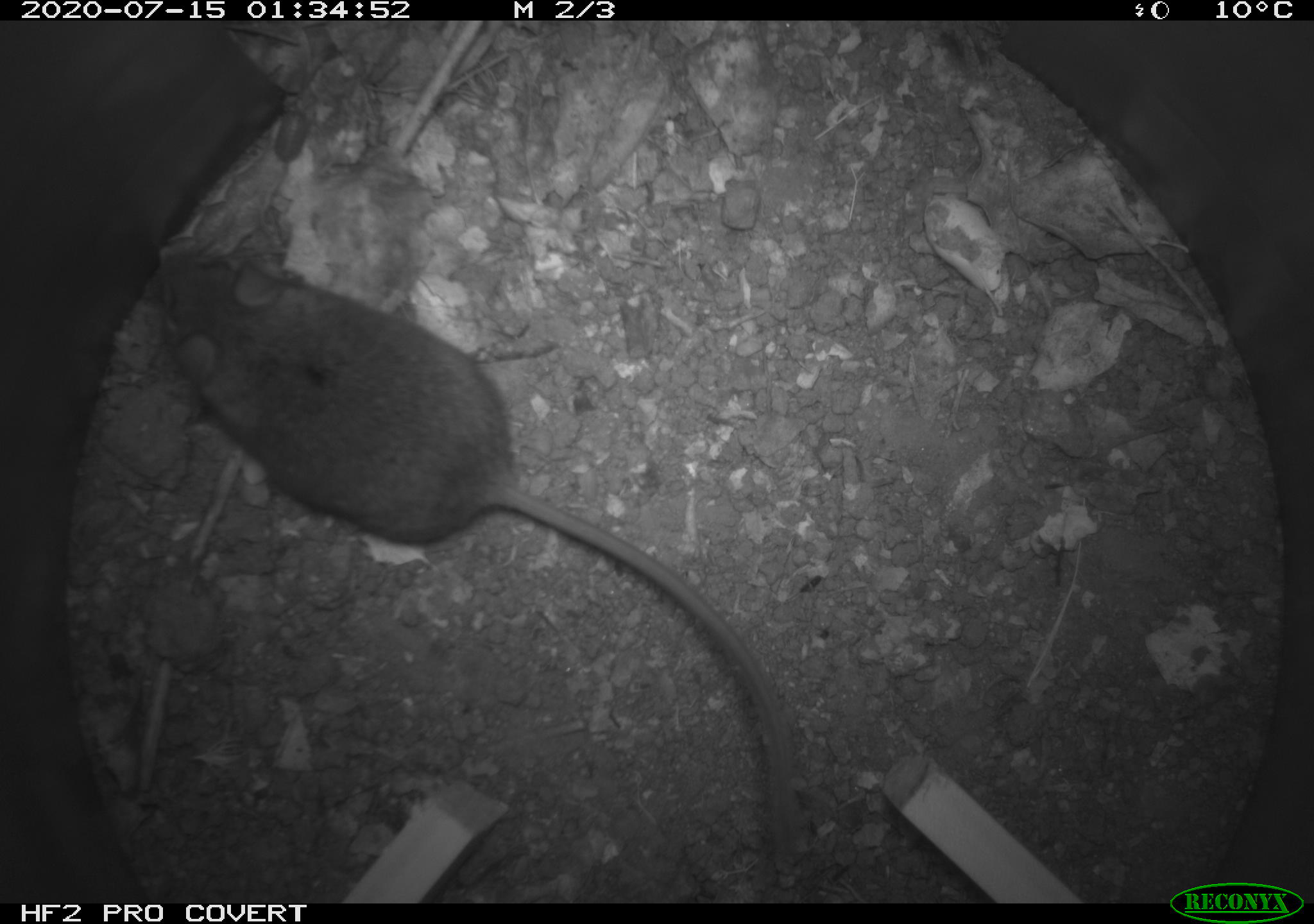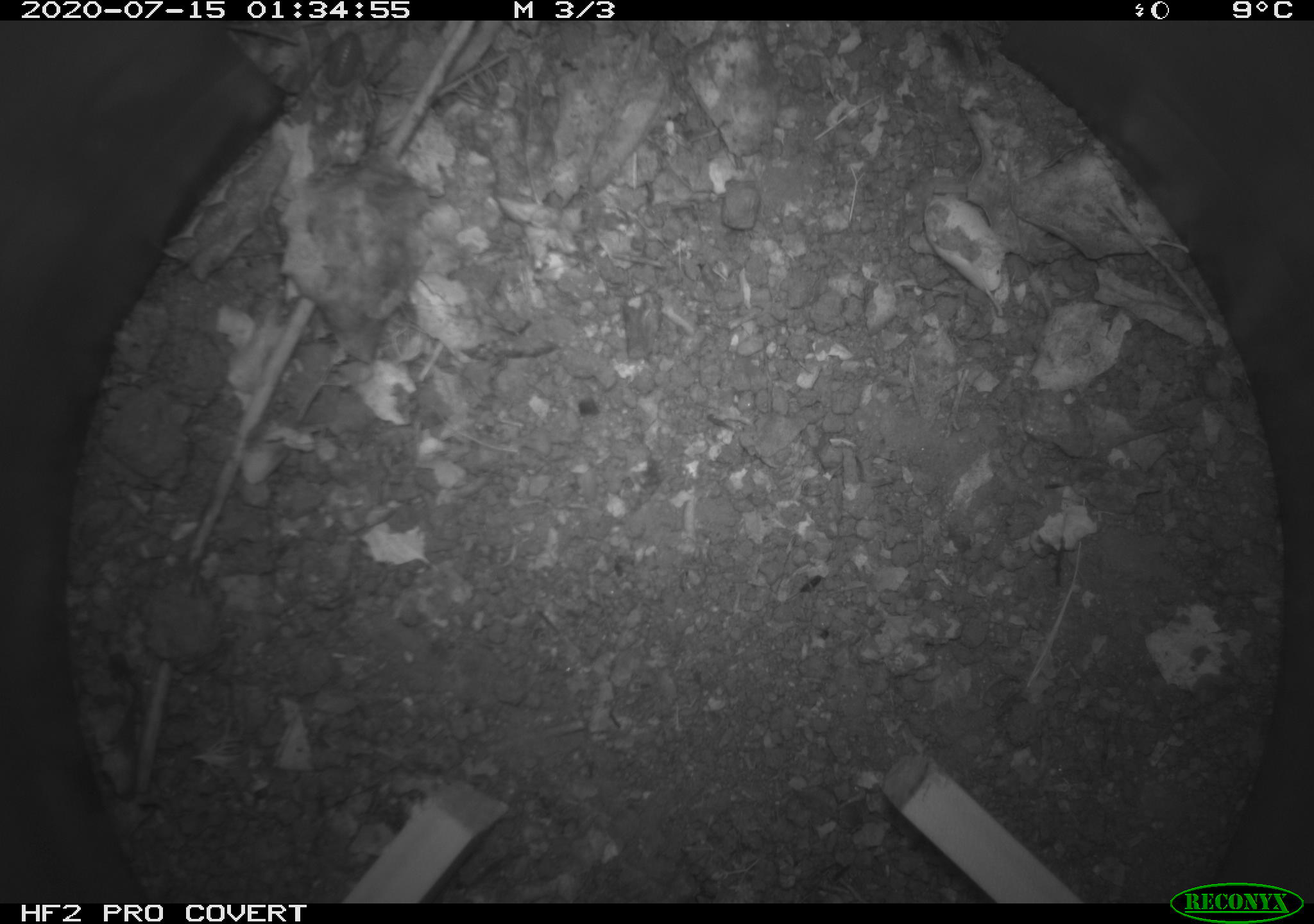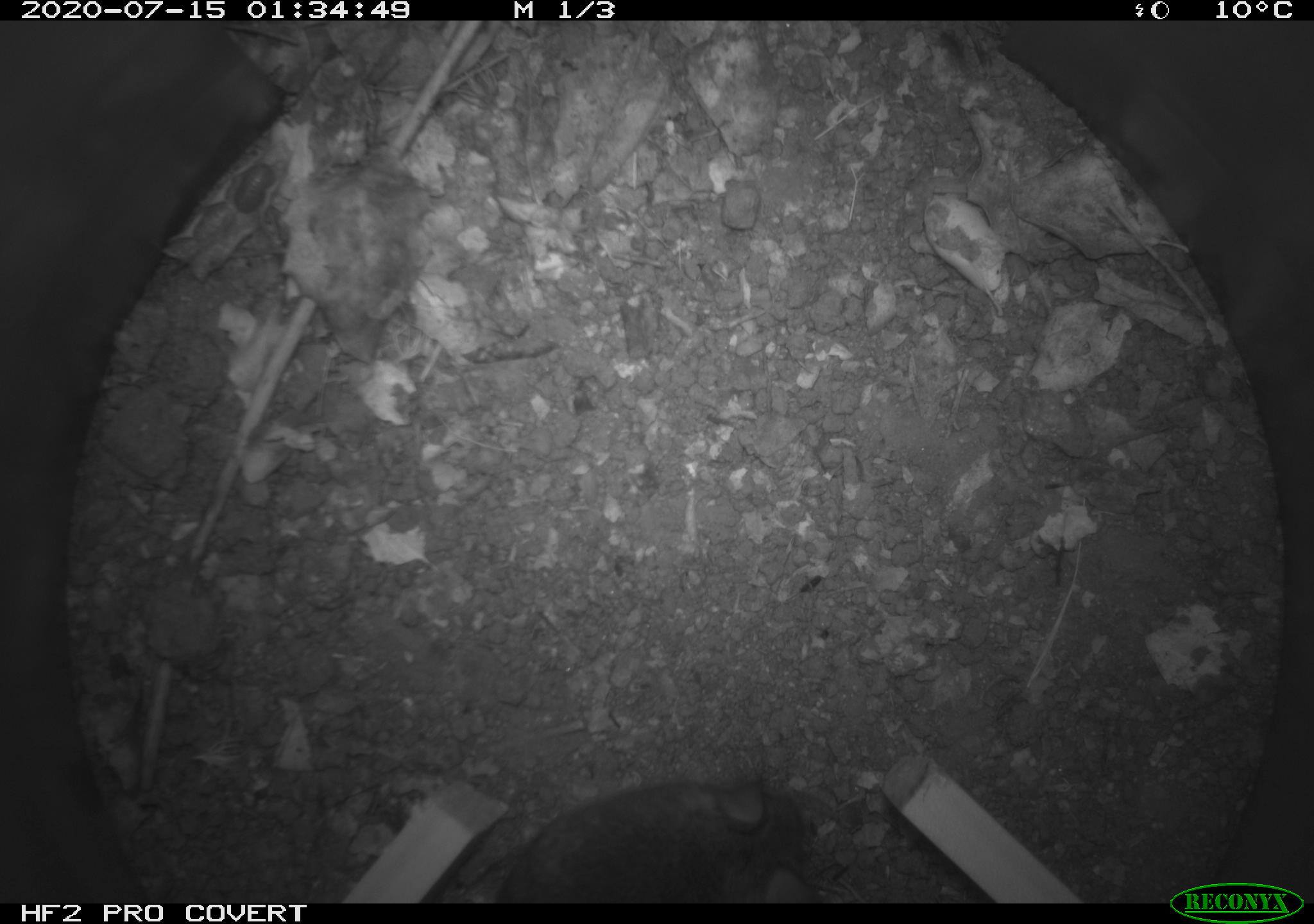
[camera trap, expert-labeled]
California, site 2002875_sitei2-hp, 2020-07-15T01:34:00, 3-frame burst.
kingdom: Animalia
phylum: Chordata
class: Mammalia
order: Rodentia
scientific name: Rodentia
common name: rodent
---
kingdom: Animalia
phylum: Arthropoda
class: Insecta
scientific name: Insecta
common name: insect